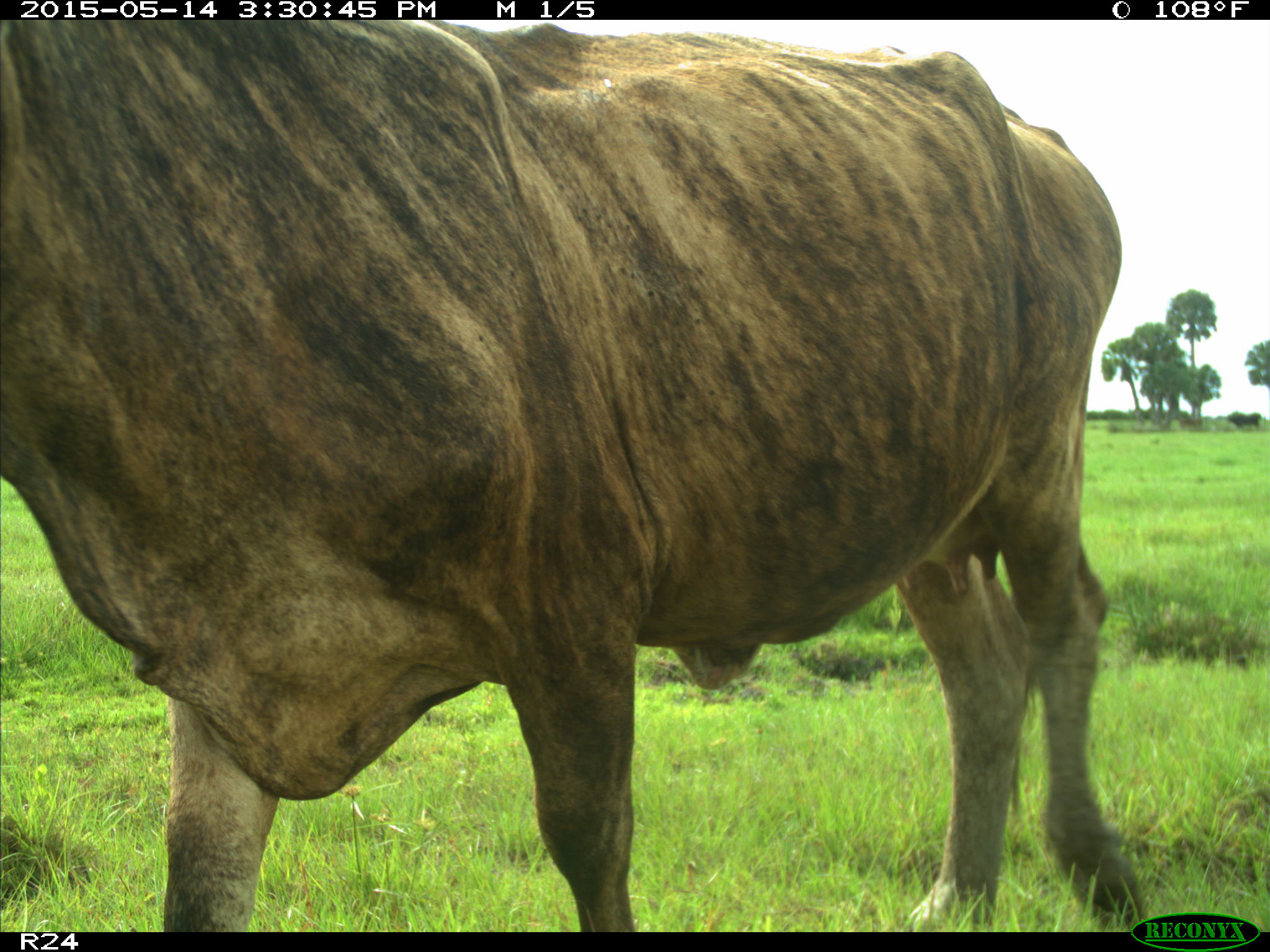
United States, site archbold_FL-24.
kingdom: Animalia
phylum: Chordata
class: Mammalia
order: Artiodactyla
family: Bovidae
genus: Bos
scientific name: Bos taurus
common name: domestic cow